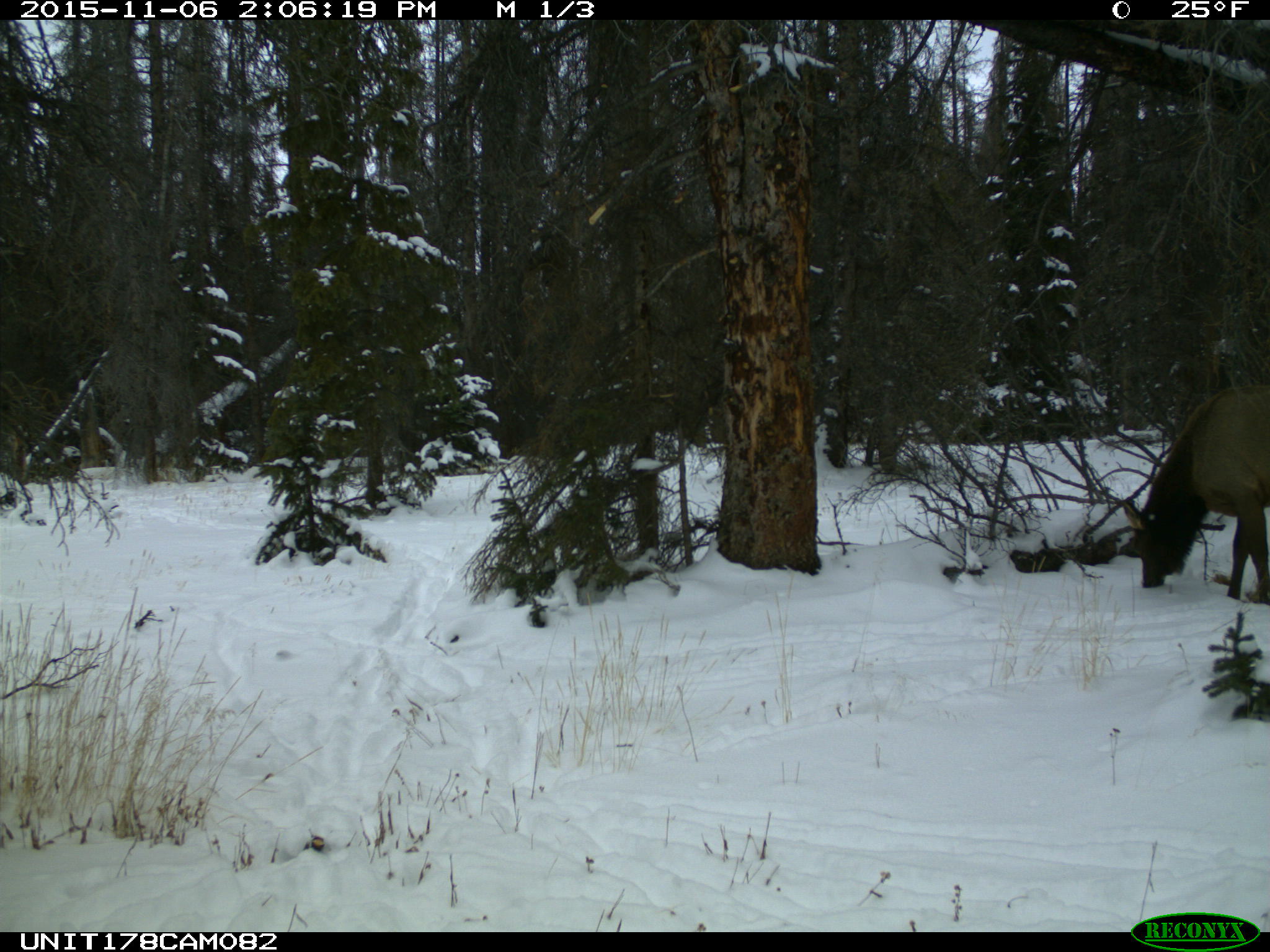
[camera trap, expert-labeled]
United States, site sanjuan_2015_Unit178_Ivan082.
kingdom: Animalia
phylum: Chordata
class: Mammalia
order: Artiodactyla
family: Cervidae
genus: Cervus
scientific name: Cervus elaphus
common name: red deer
Cervus elaphus (red deer).